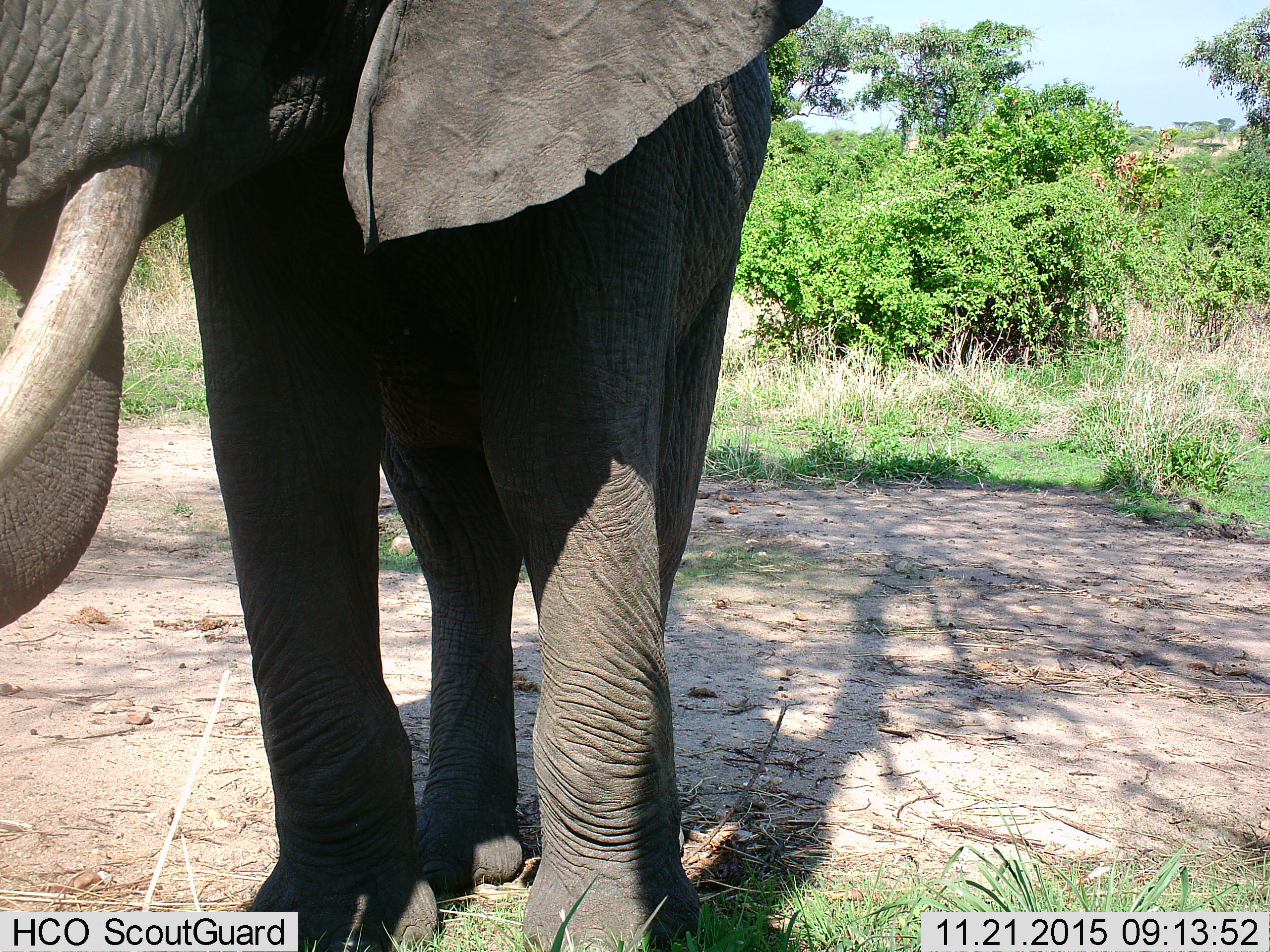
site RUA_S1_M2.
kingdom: Animalia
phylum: Chordata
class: Mammalia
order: Proboscidea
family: Elephantidae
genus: Loxodonta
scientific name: Loxodonta africana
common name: african bush elephant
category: elephant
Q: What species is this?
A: Elephant (african bush elephant) (Loxodonta africana).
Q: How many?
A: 1.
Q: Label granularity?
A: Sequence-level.